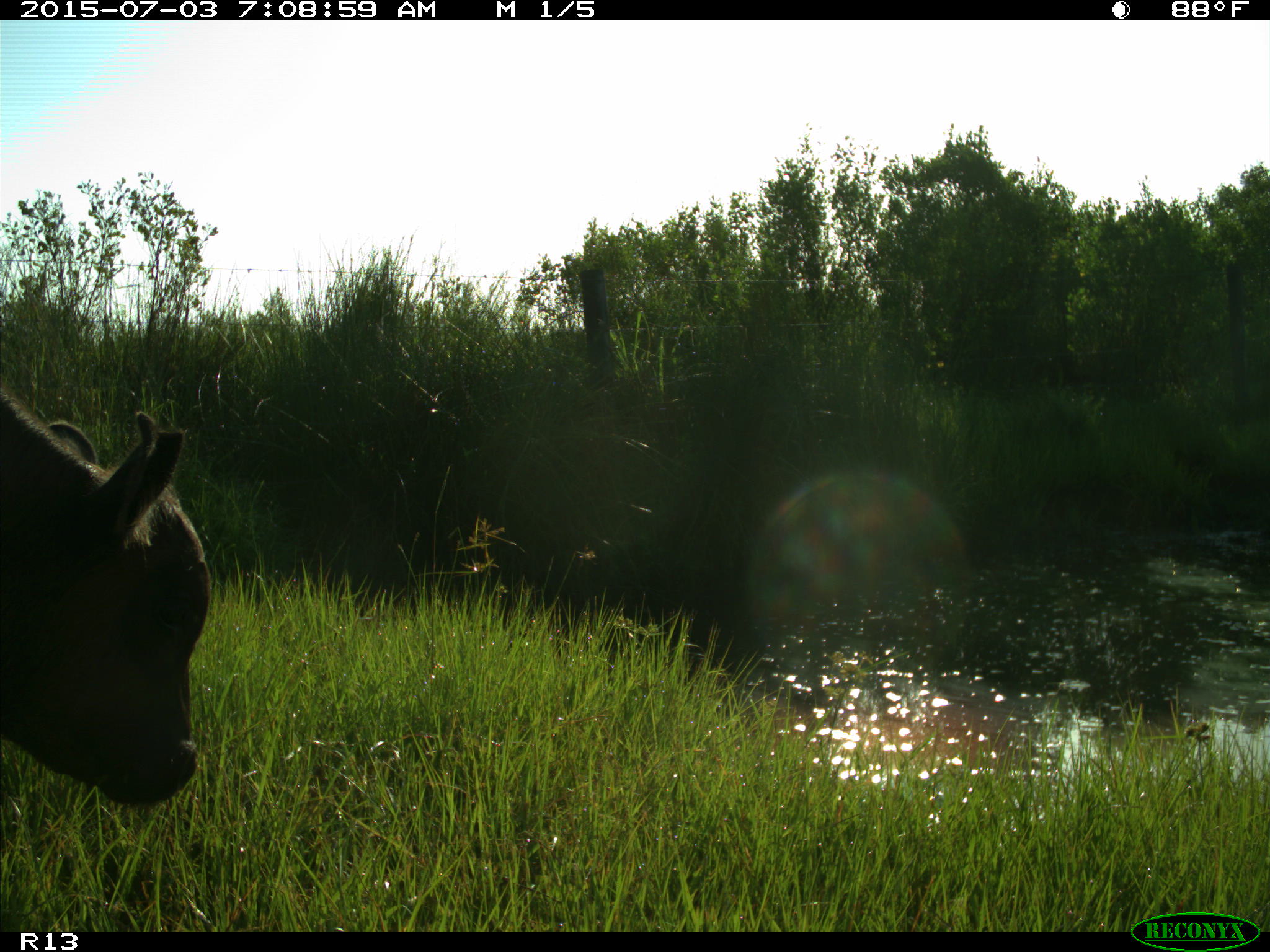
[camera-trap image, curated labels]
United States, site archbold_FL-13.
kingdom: Animalia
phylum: Chordata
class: Mammalia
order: Artiodactyla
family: Bovidae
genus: Bos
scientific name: Bos taurus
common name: domestic cow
Bos taurus (domestic cow).